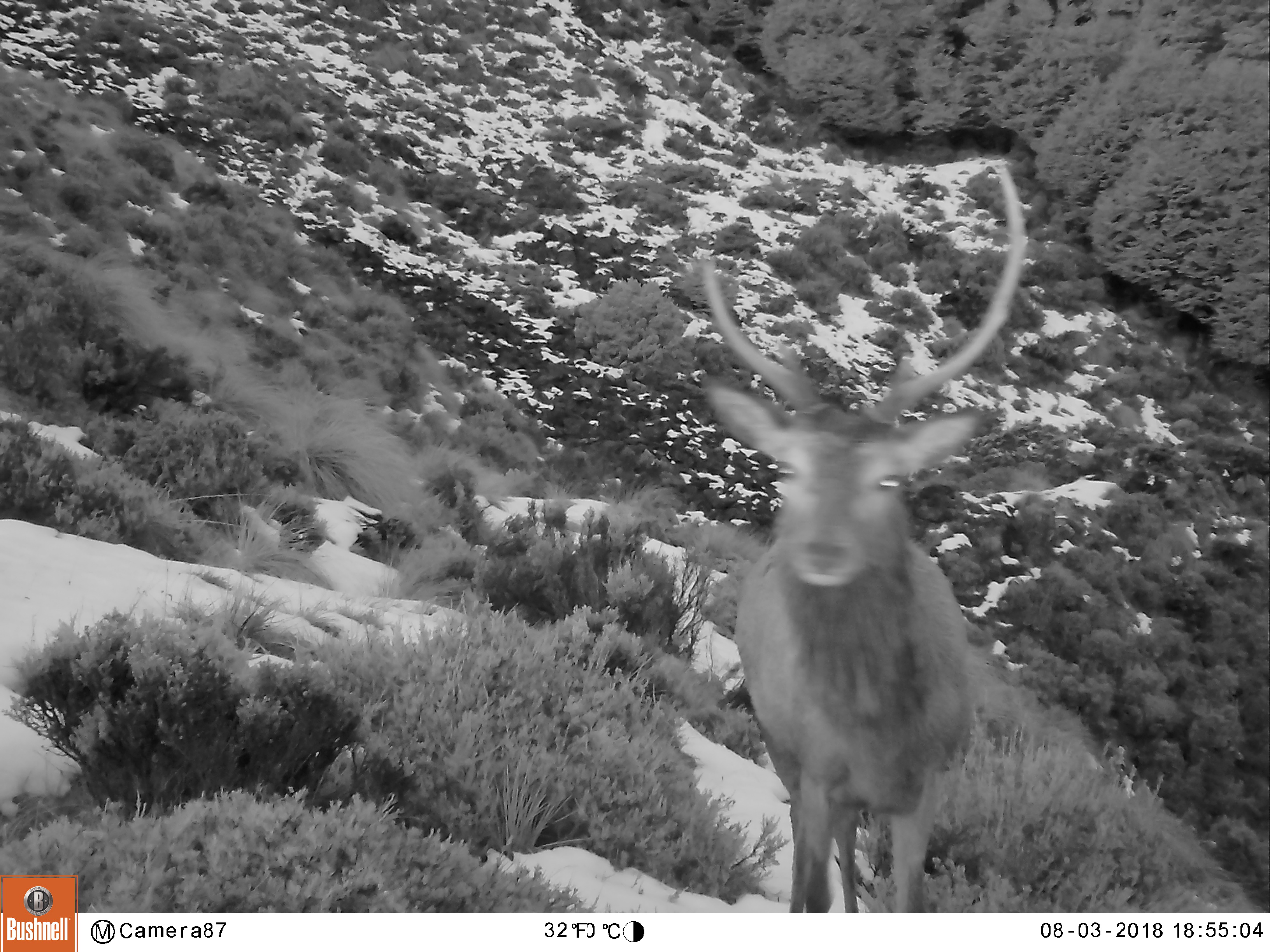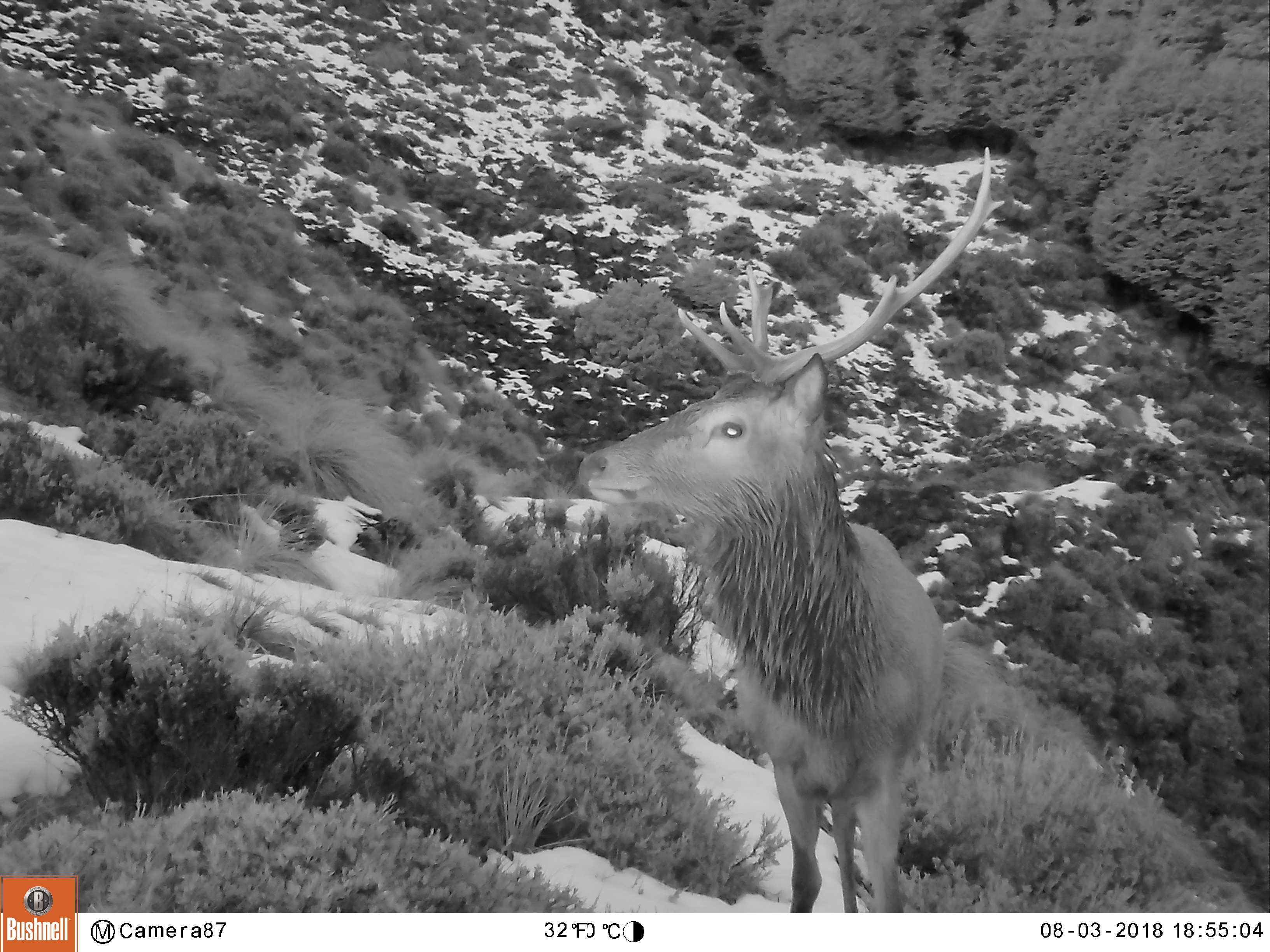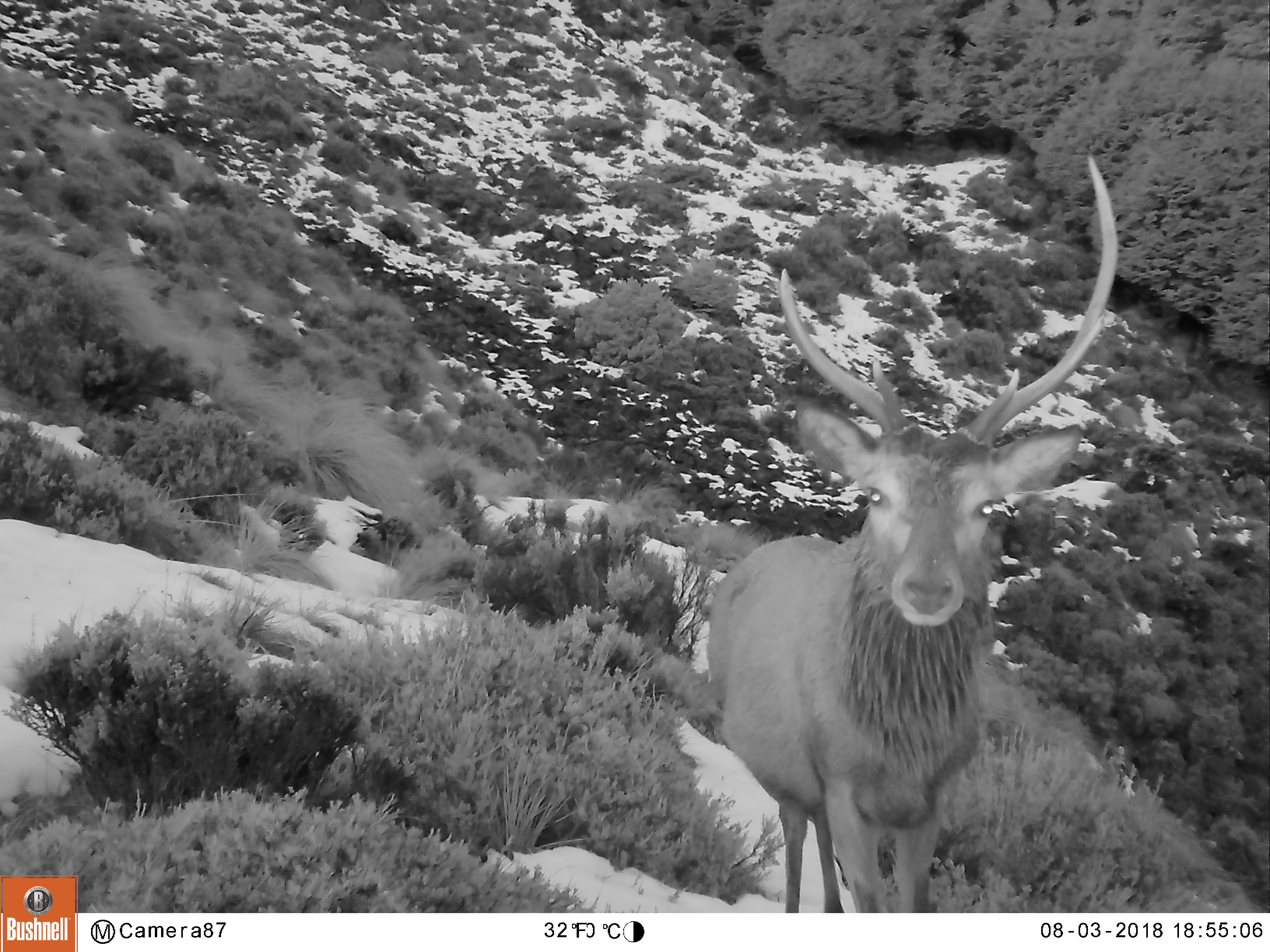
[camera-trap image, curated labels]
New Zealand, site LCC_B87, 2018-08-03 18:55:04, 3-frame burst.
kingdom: Animalia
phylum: Chordata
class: Mammalia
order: Artiodactyla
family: Cervidae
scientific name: Cervidae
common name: deer